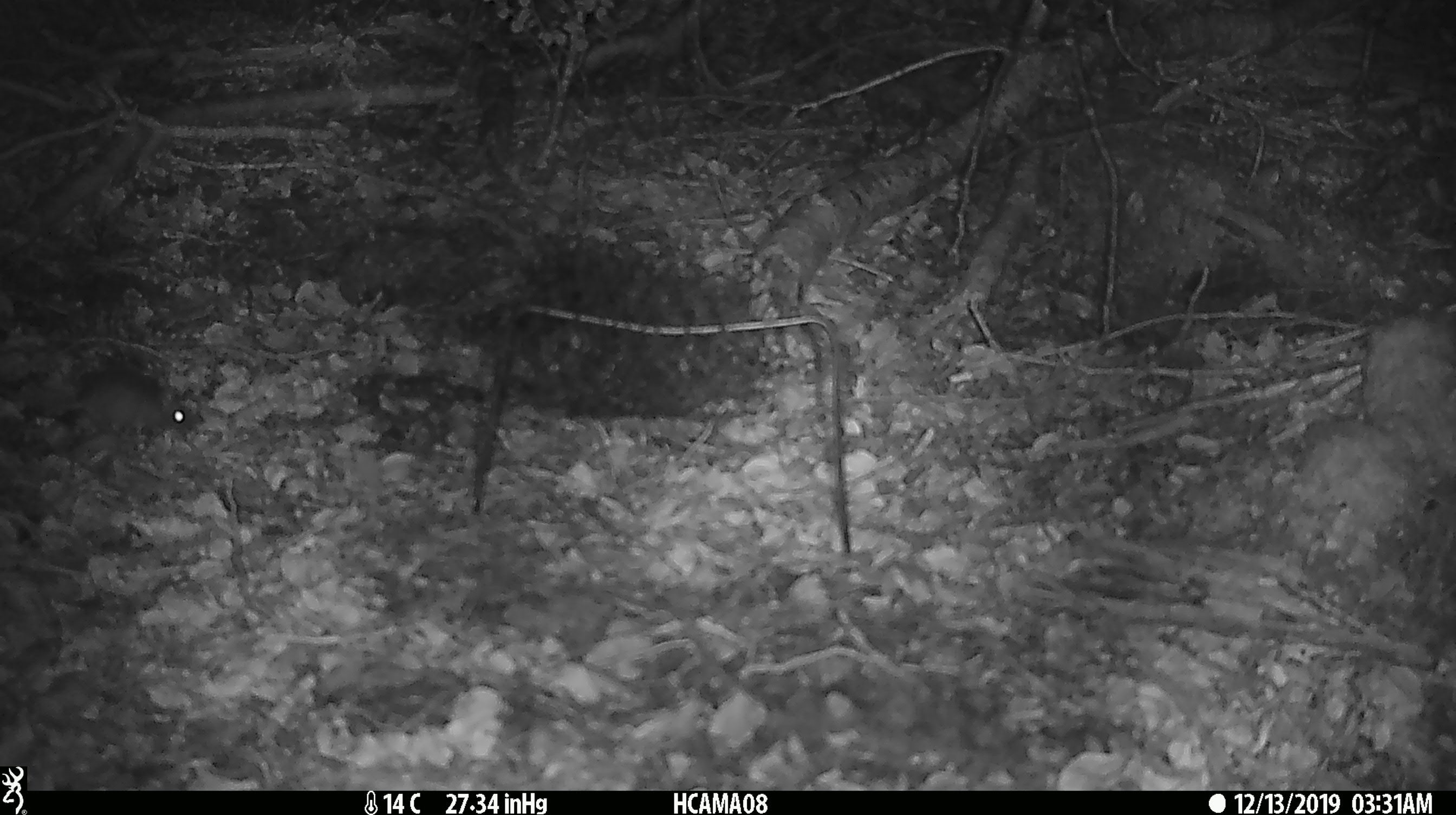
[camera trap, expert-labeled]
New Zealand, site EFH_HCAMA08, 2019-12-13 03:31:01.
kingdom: Animalia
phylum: Chordata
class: Mammalia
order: Rodentia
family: Muridae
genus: Mus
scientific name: Mus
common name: mouse